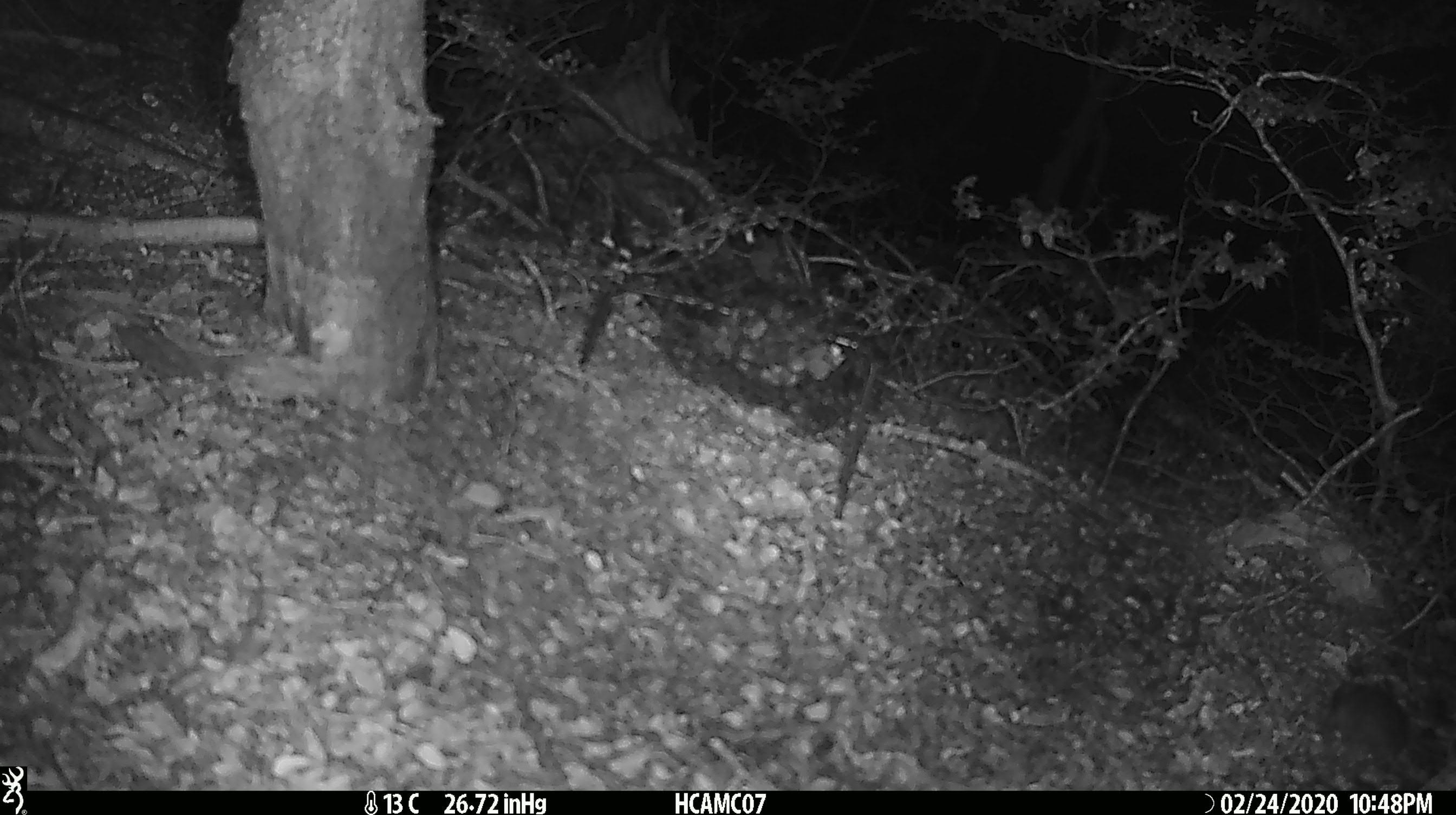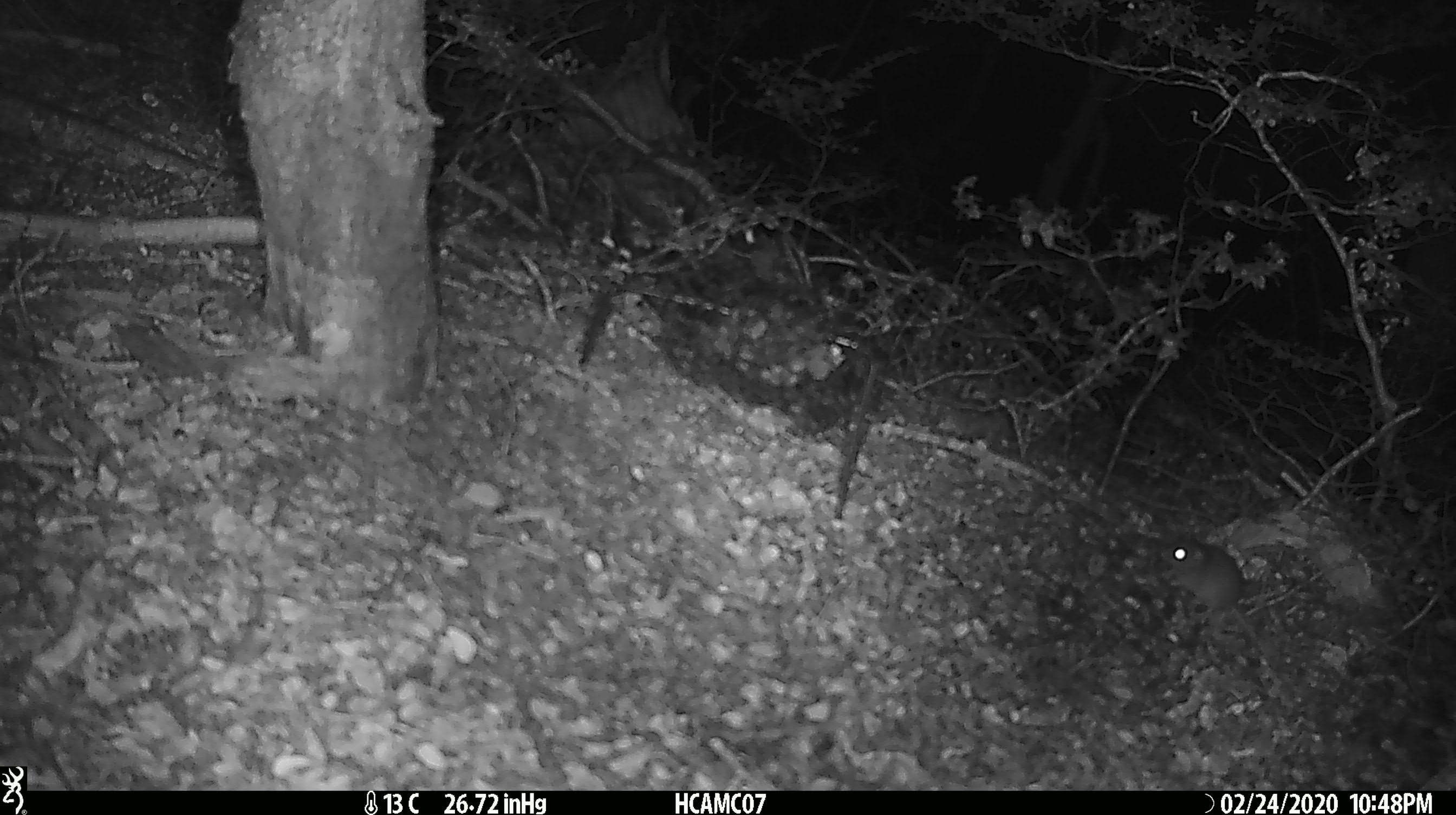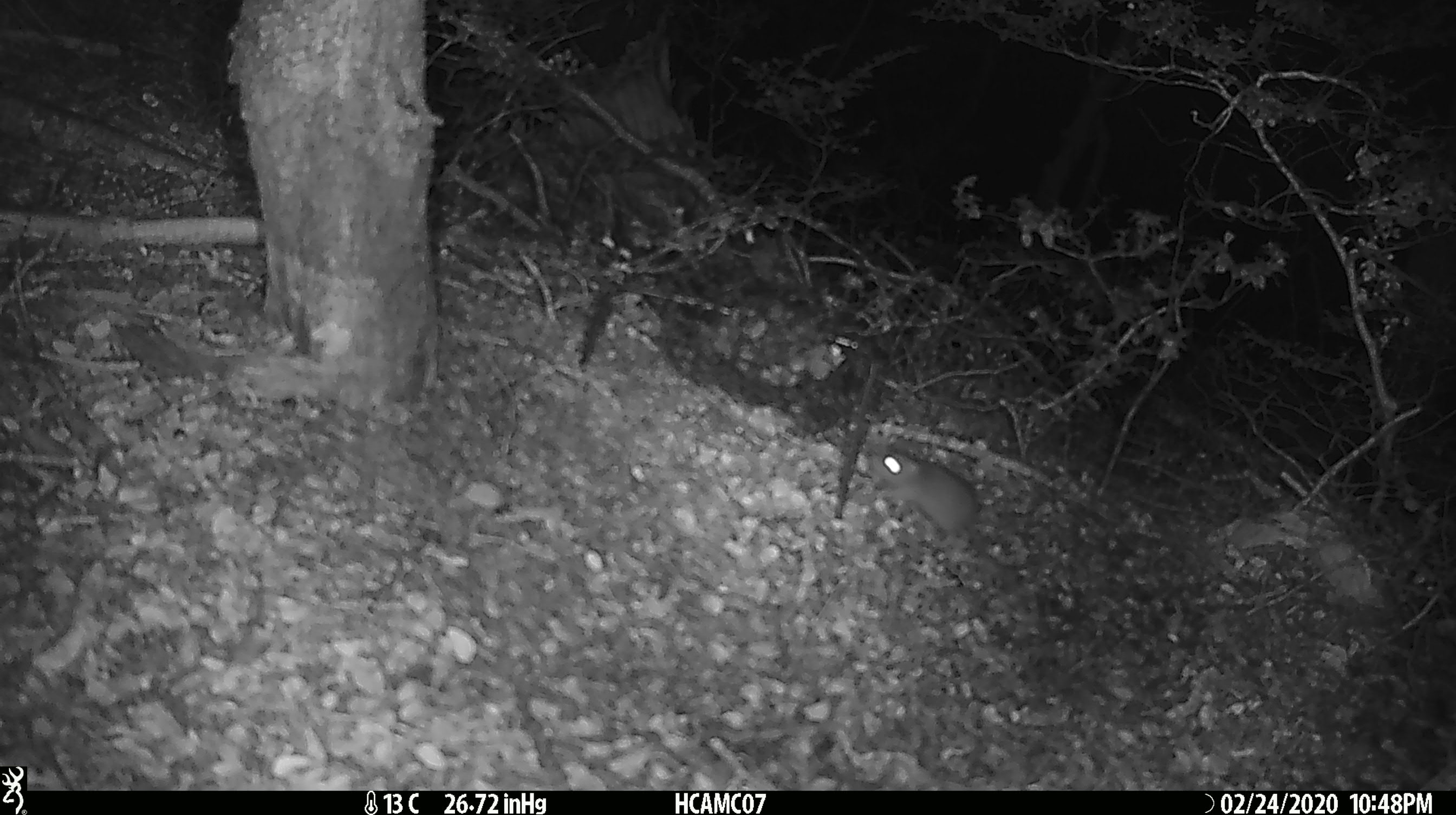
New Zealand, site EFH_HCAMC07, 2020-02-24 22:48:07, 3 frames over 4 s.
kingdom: Animalia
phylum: Chordata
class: Mammalia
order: Rodentia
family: Muridae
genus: Mus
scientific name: Mus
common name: mouse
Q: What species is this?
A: Mouse (Mus).